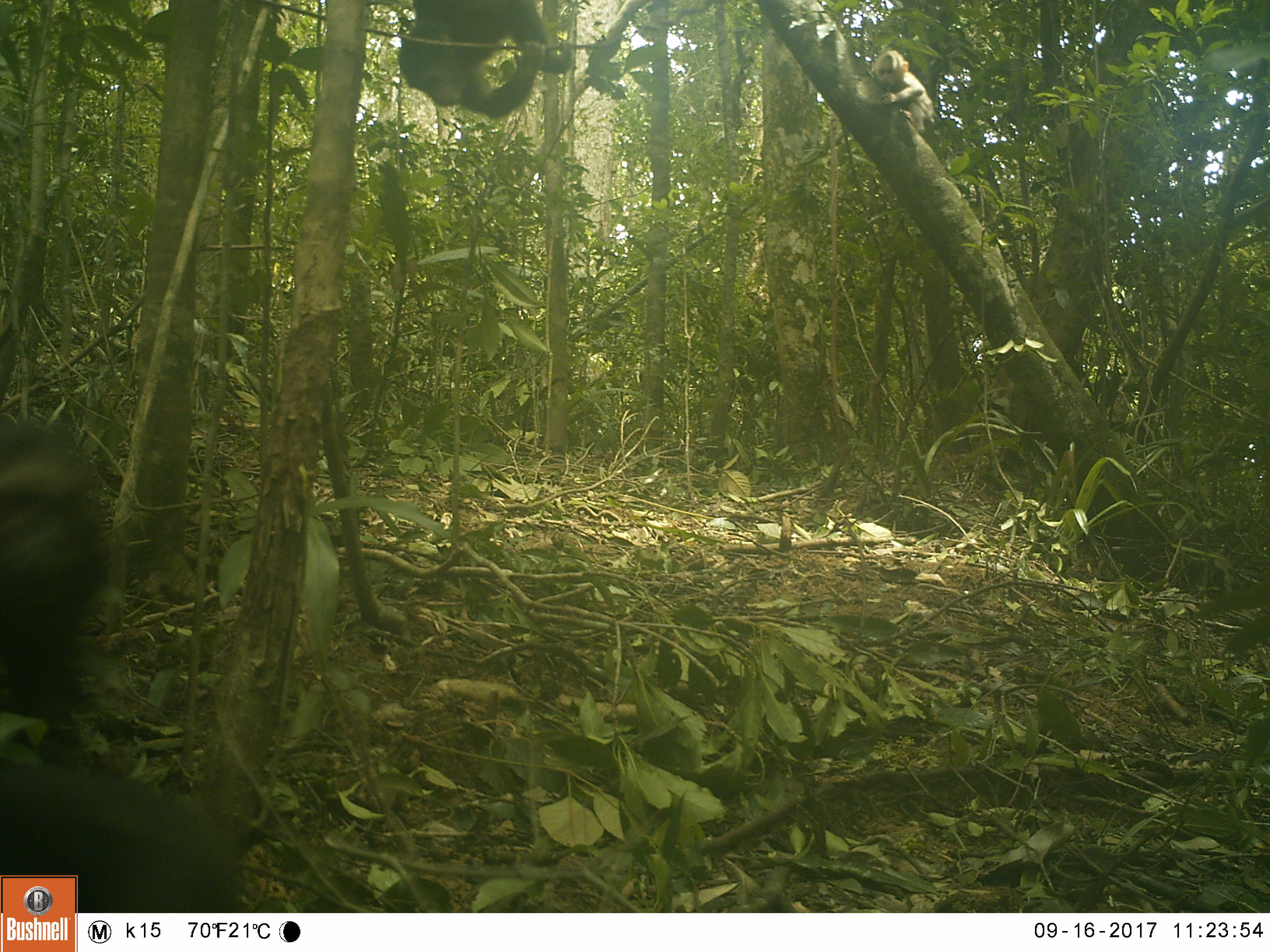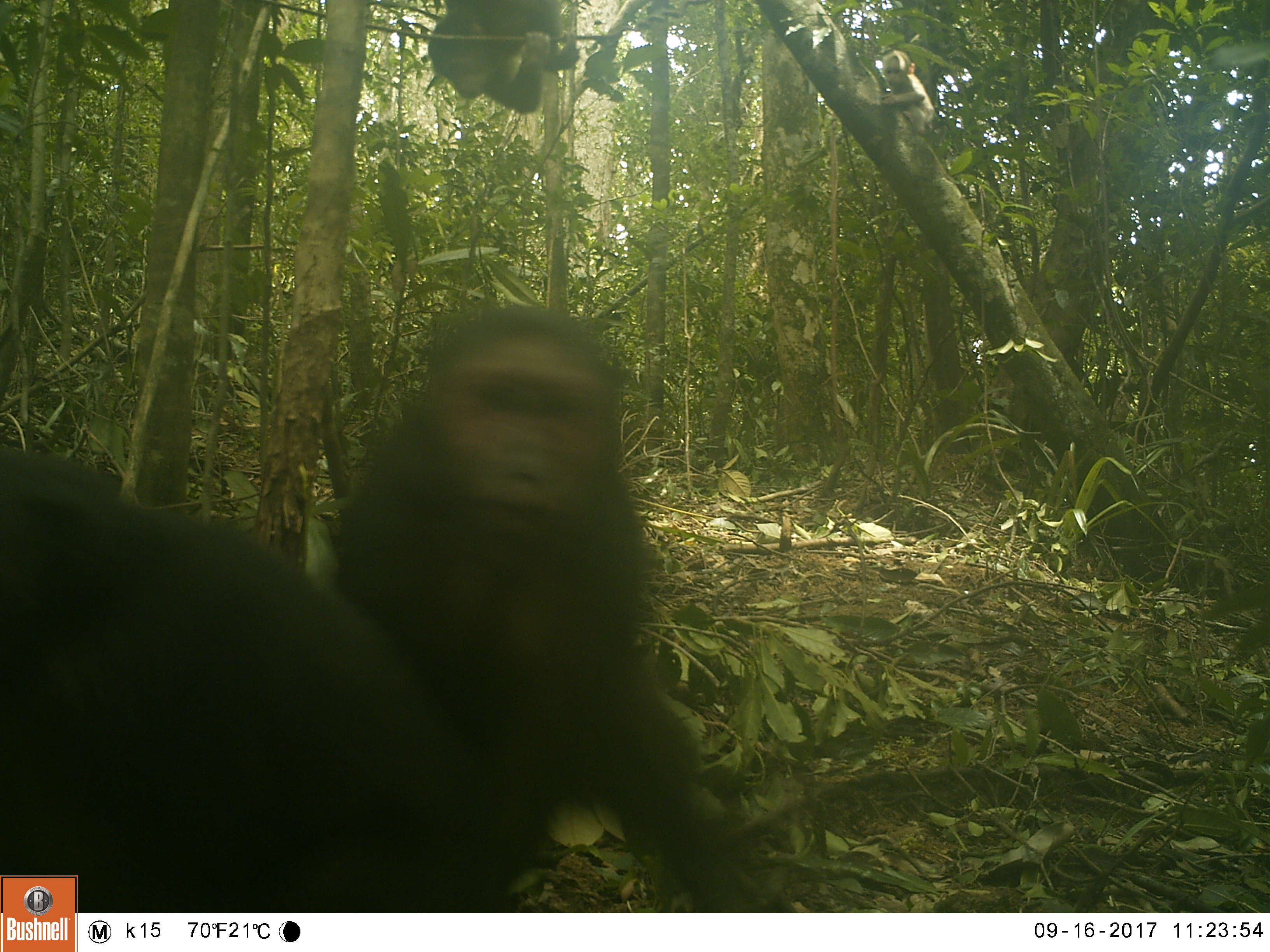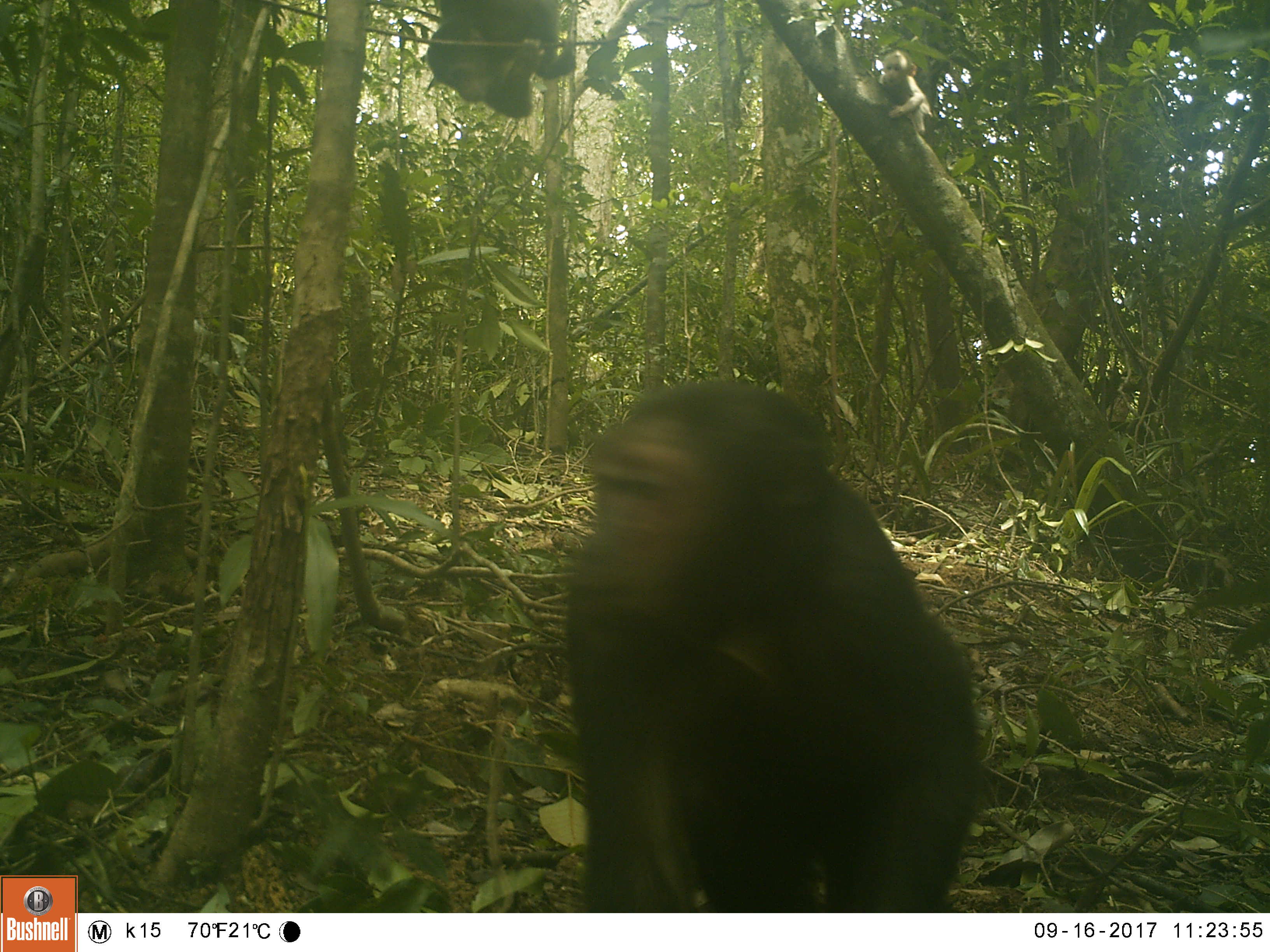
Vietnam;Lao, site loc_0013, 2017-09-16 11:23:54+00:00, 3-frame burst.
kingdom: Animalia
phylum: Chordata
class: Mammalia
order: Primates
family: Cercopithecidae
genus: Macaca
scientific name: Macaca arctoides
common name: stump-tailed macaque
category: stump tailed macaque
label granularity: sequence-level